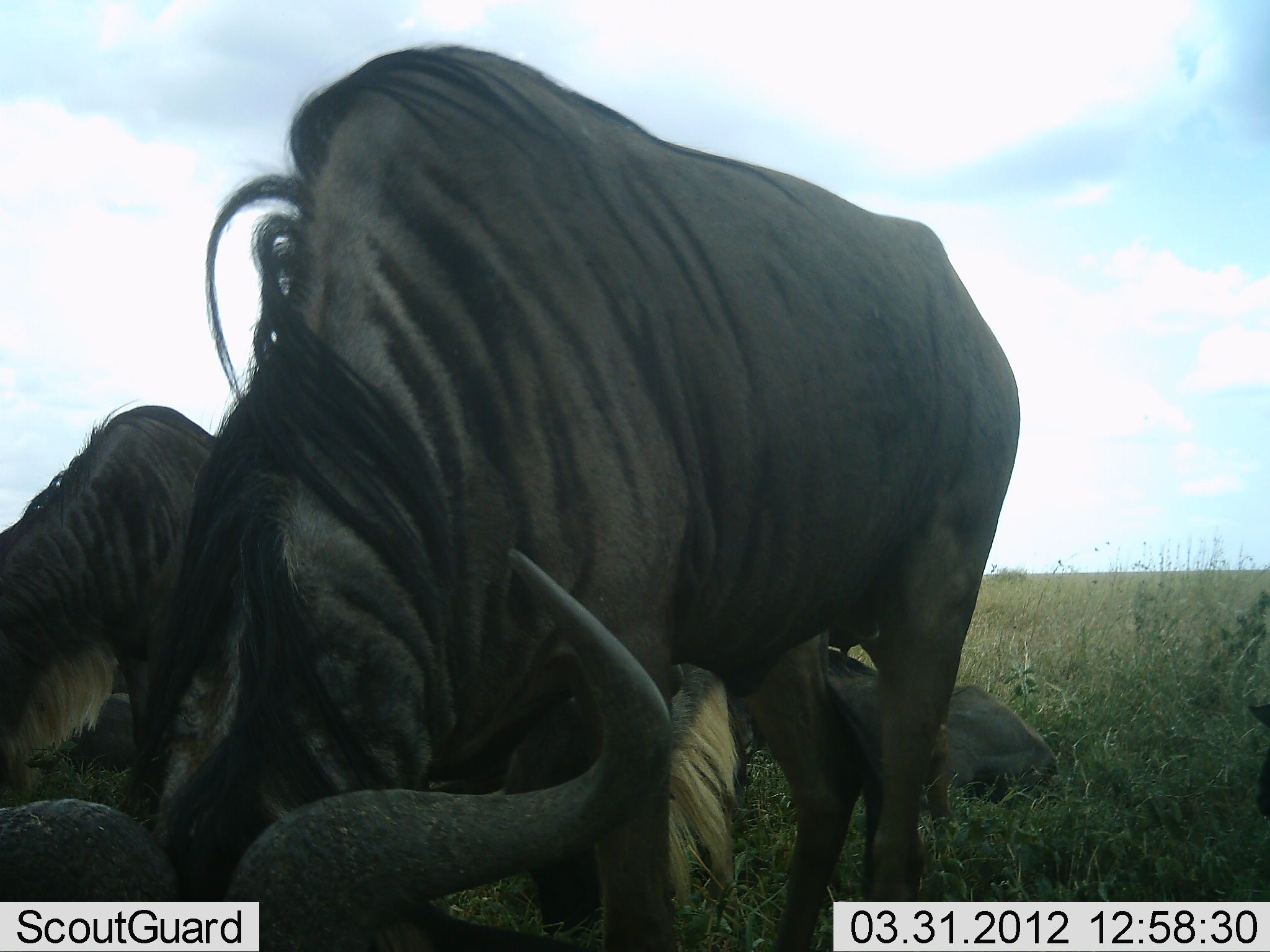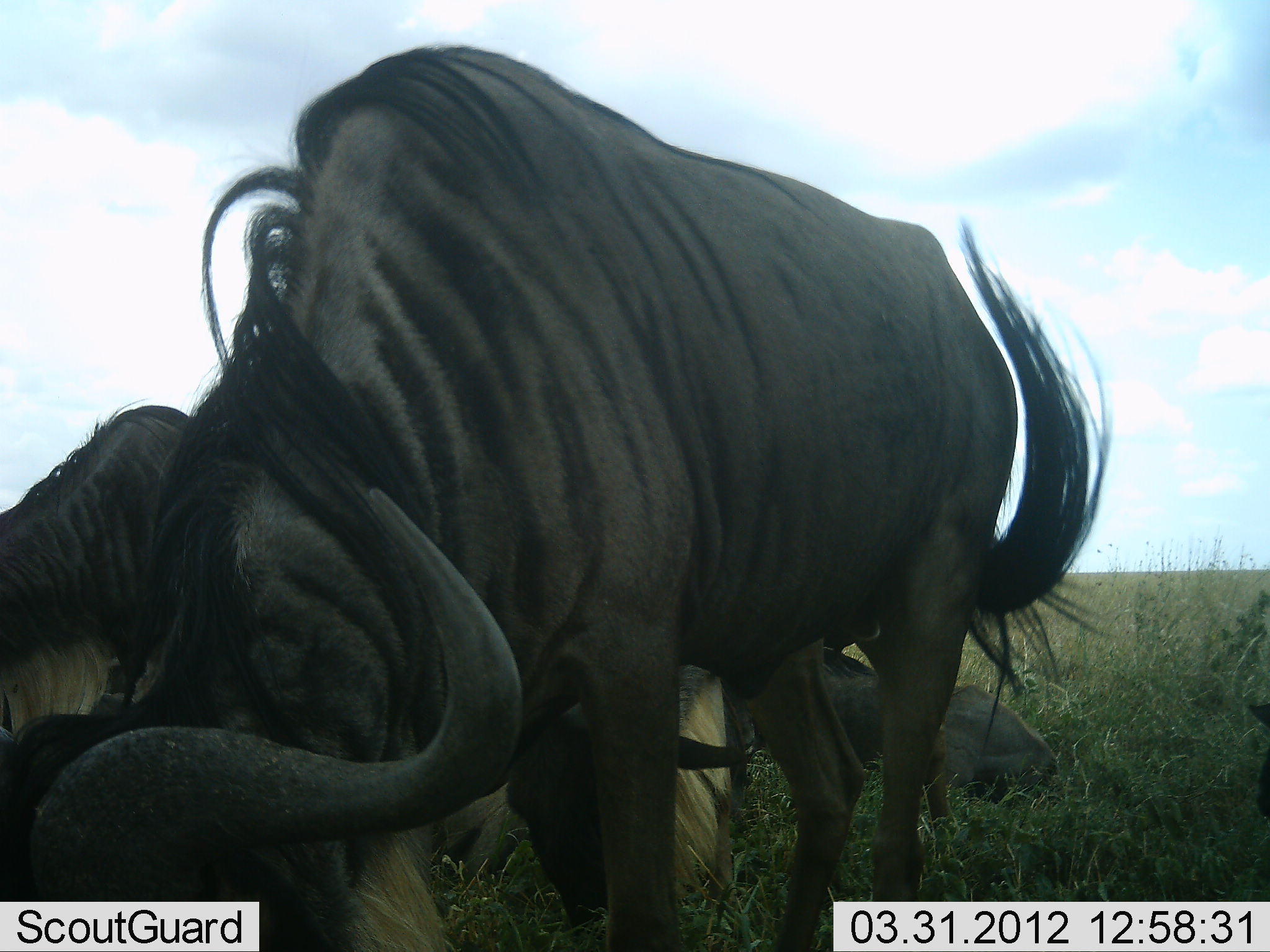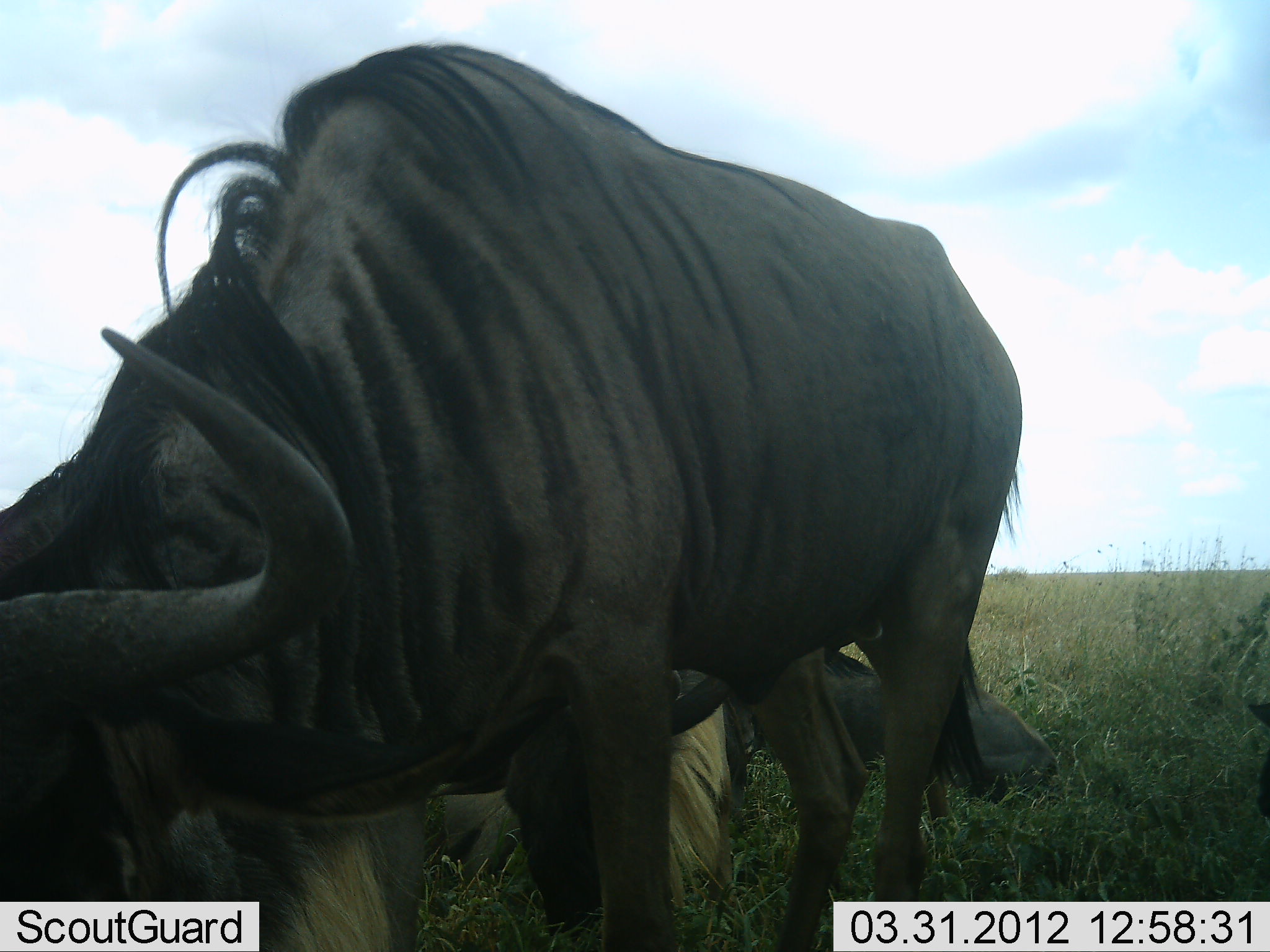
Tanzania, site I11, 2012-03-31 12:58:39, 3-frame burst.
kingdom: Animalia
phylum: Chordata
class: Mammalia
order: Artiodactyla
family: Bovidae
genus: Connochaetes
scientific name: Connochaetes taurinus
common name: blue wildebeest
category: wildebeest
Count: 3.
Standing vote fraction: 45%.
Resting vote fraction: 59%.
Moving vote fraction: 0%.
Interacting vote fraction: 0%.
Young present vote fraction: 0%.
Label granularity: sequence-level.